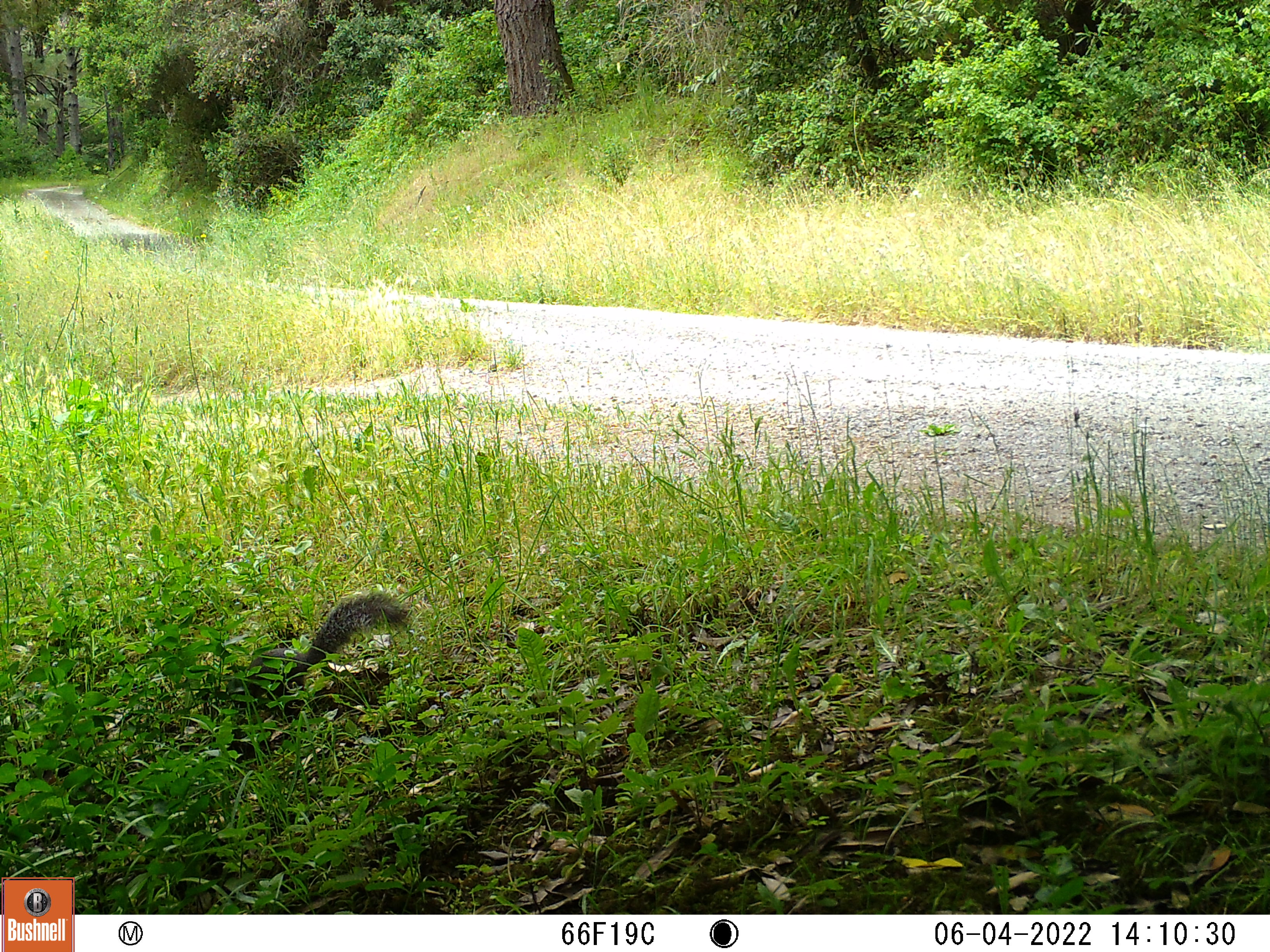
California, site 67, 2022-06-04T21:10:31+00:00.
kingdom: Animalia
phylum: Chordata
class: Mammalia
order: Rodentia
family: Sciuridae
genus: Sciurus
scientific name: Sciurus griseus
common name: western gray squirrel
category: western grey squirrel